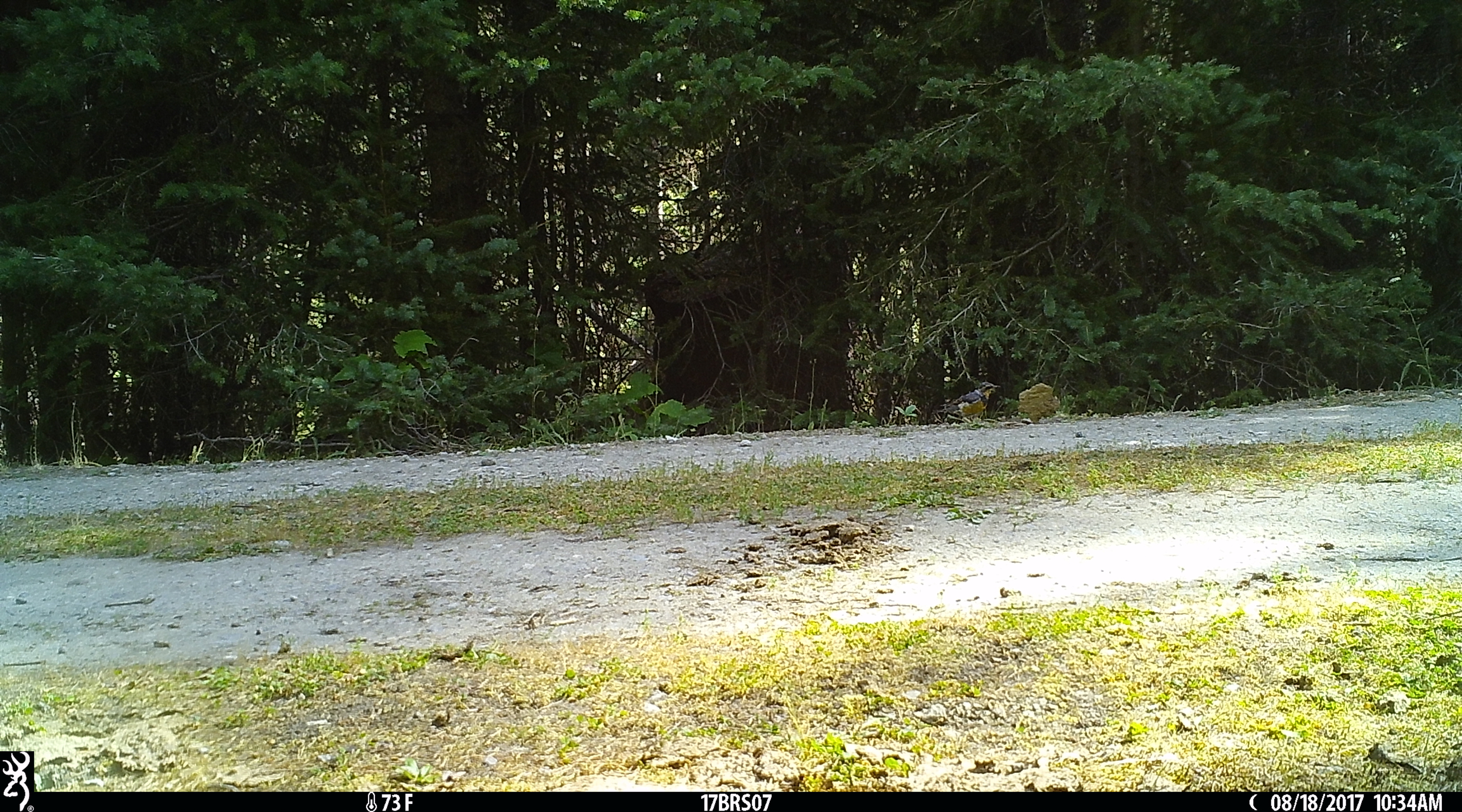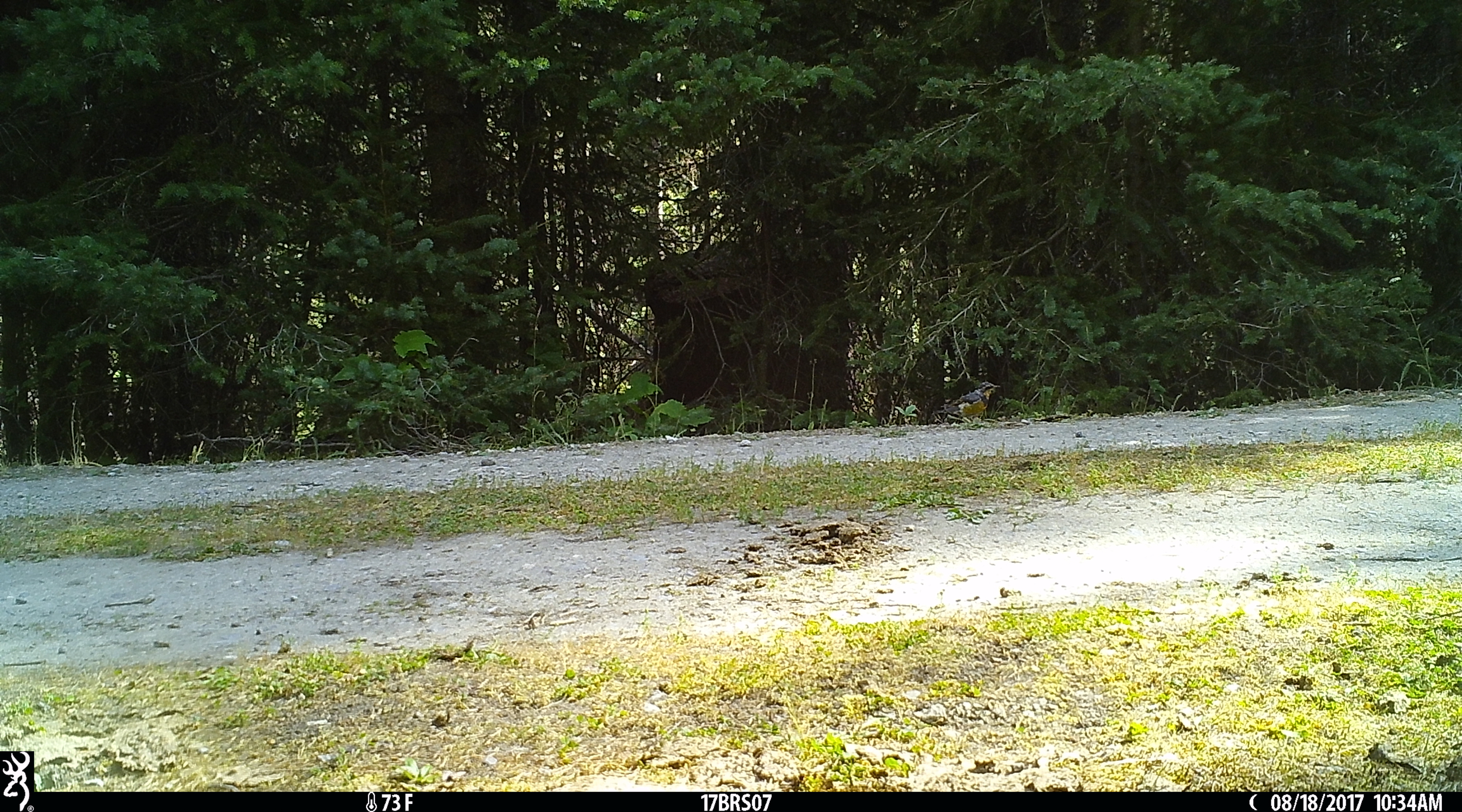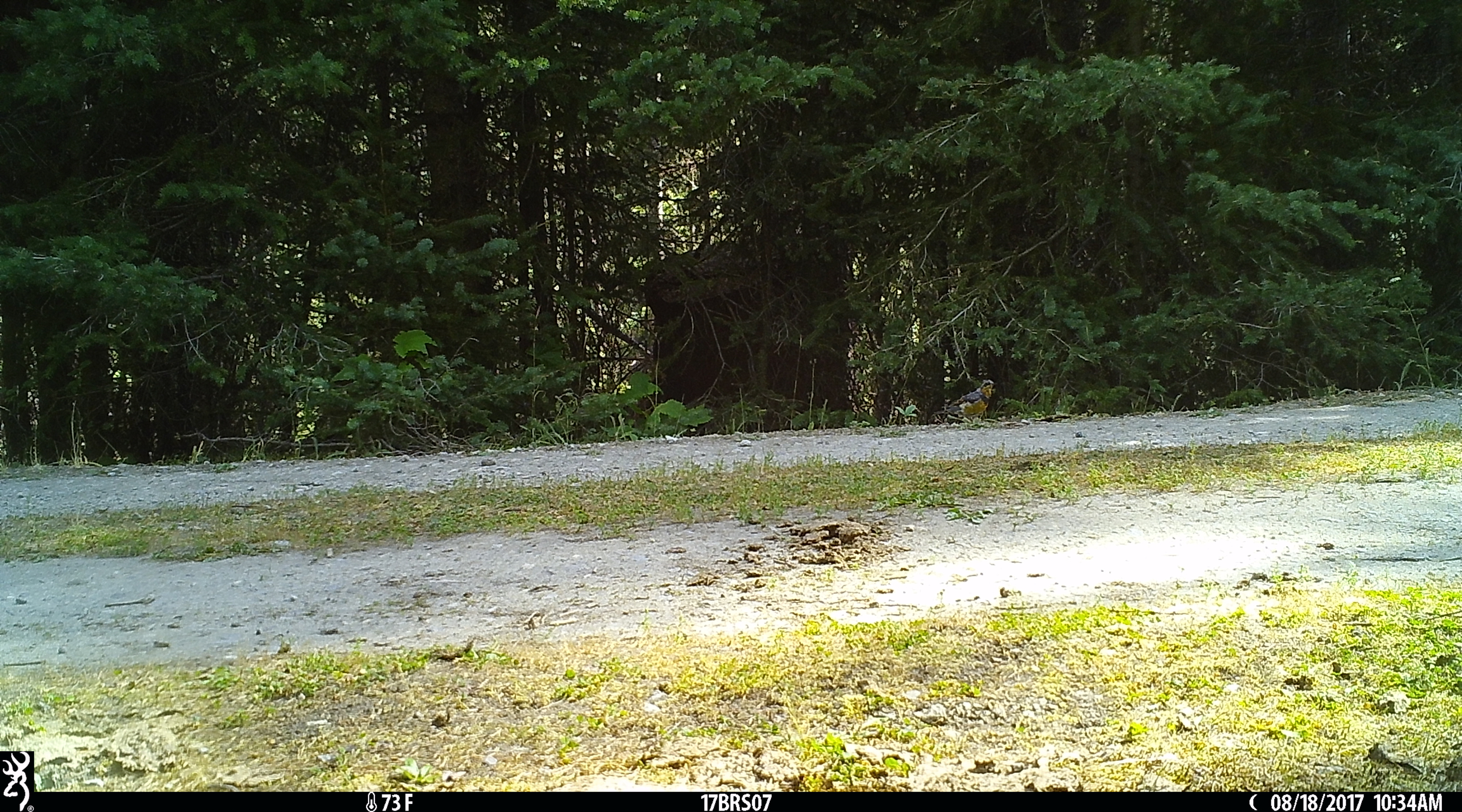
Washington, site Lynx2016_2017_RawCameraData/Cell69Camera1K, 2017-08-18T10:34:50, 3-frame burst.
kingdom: Animalia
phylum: Chordata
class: Aves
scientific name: Aves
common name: birds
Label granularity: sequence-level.